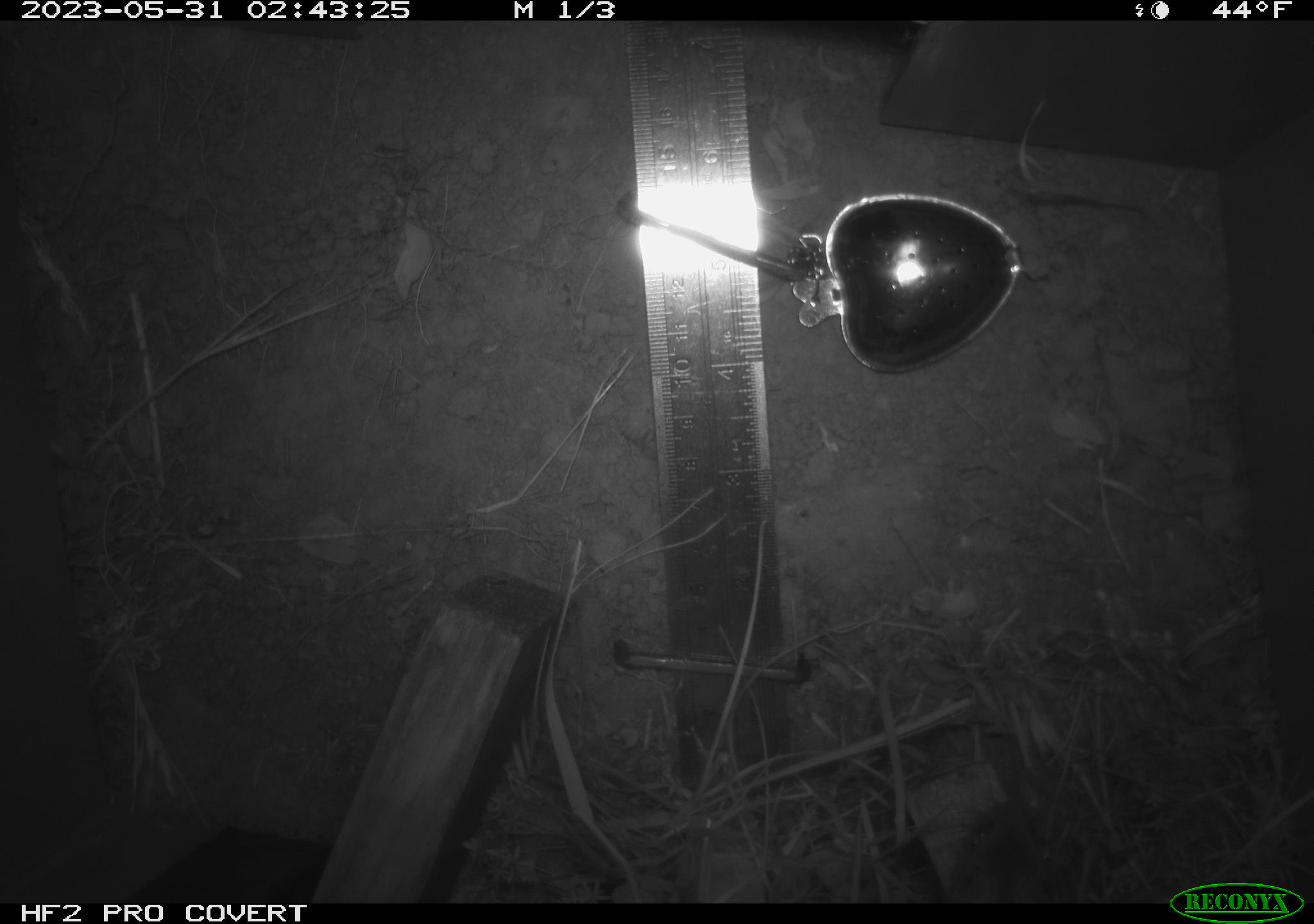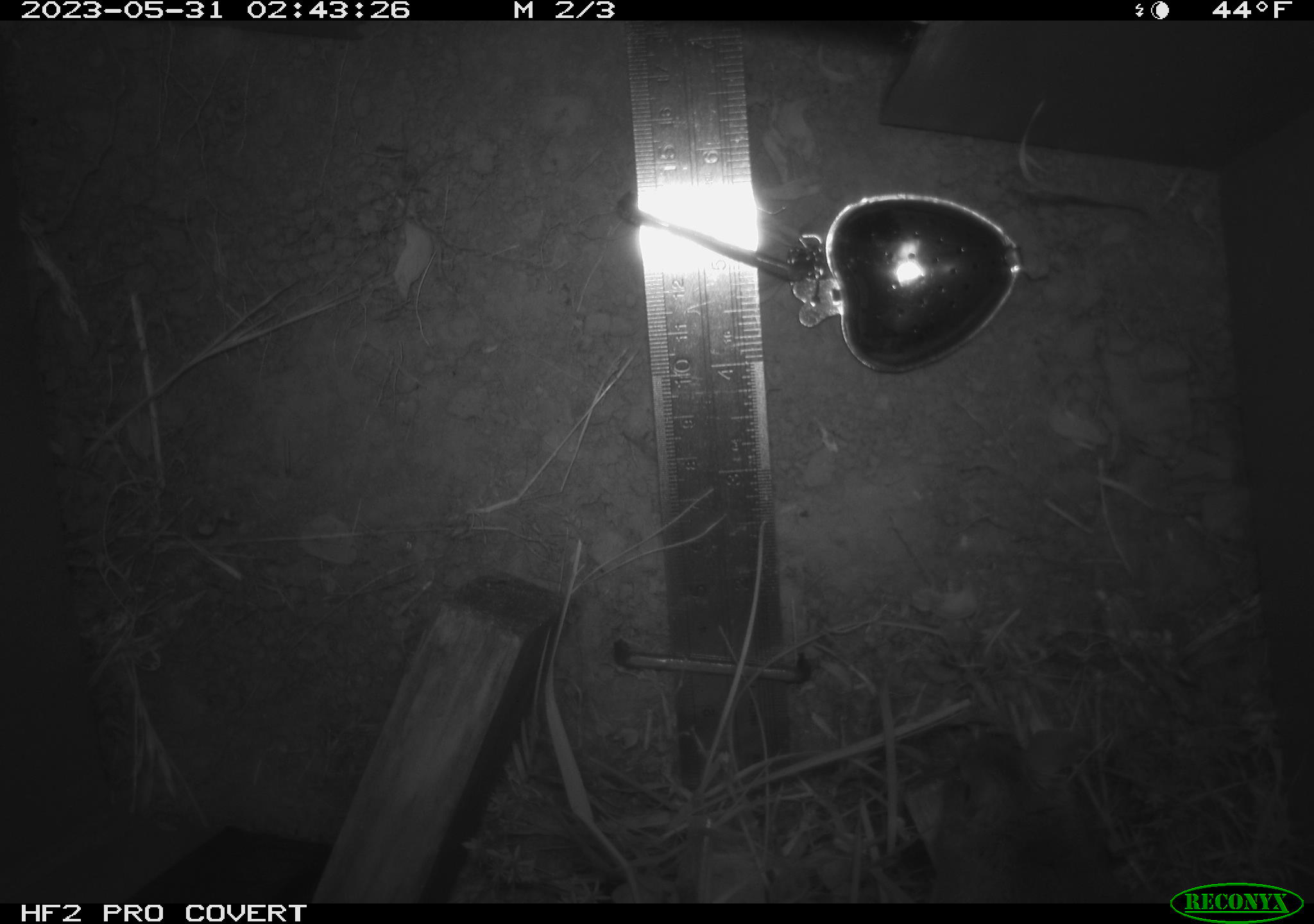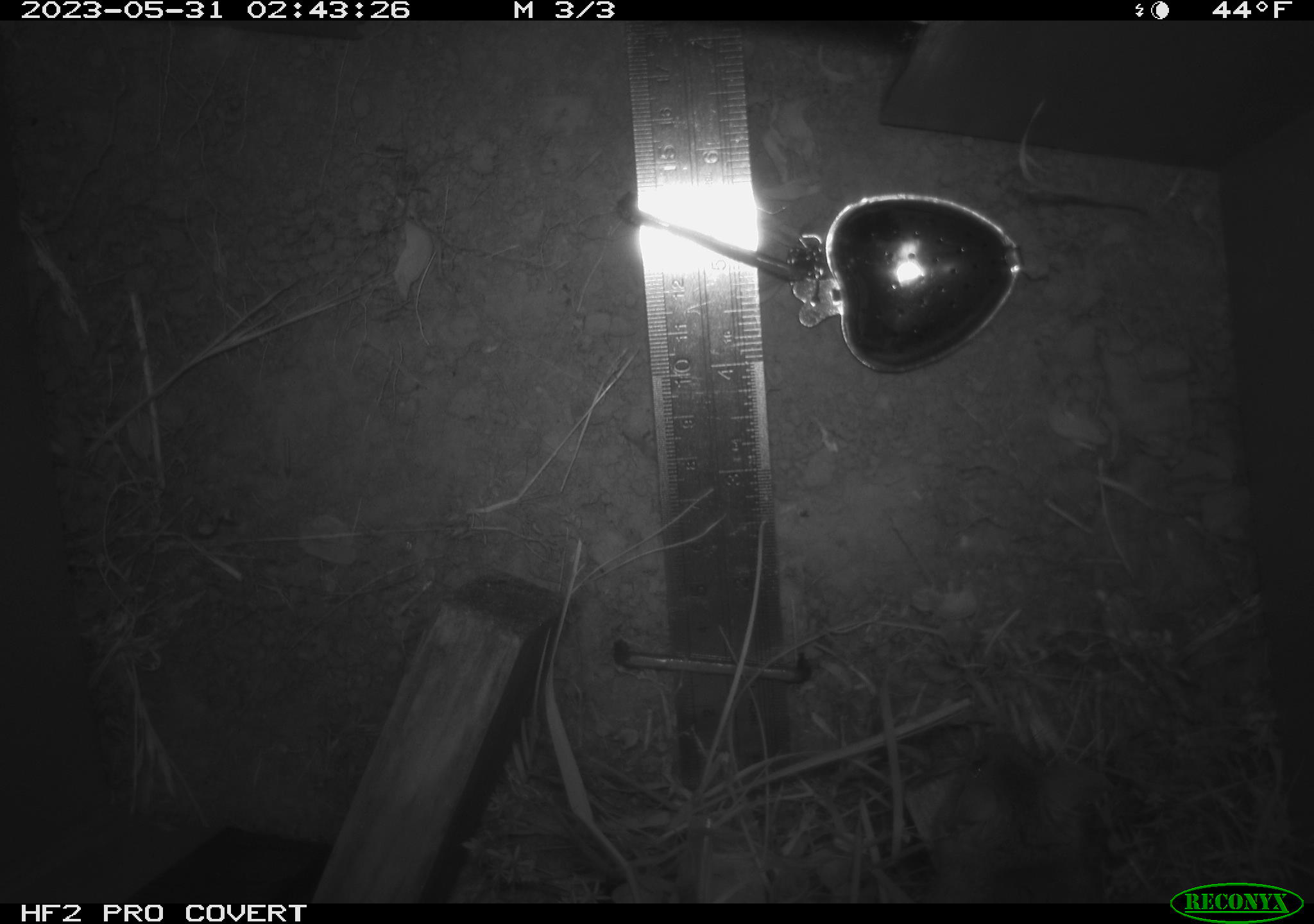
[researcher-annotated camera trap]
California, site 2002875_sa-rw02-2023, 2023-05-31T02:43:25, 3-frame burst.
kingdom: Animalia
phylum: Chordata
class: Mammalia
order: Rodentia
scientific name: Rodentia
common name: mouse species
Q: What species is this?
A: Mouse species (Rodentia).